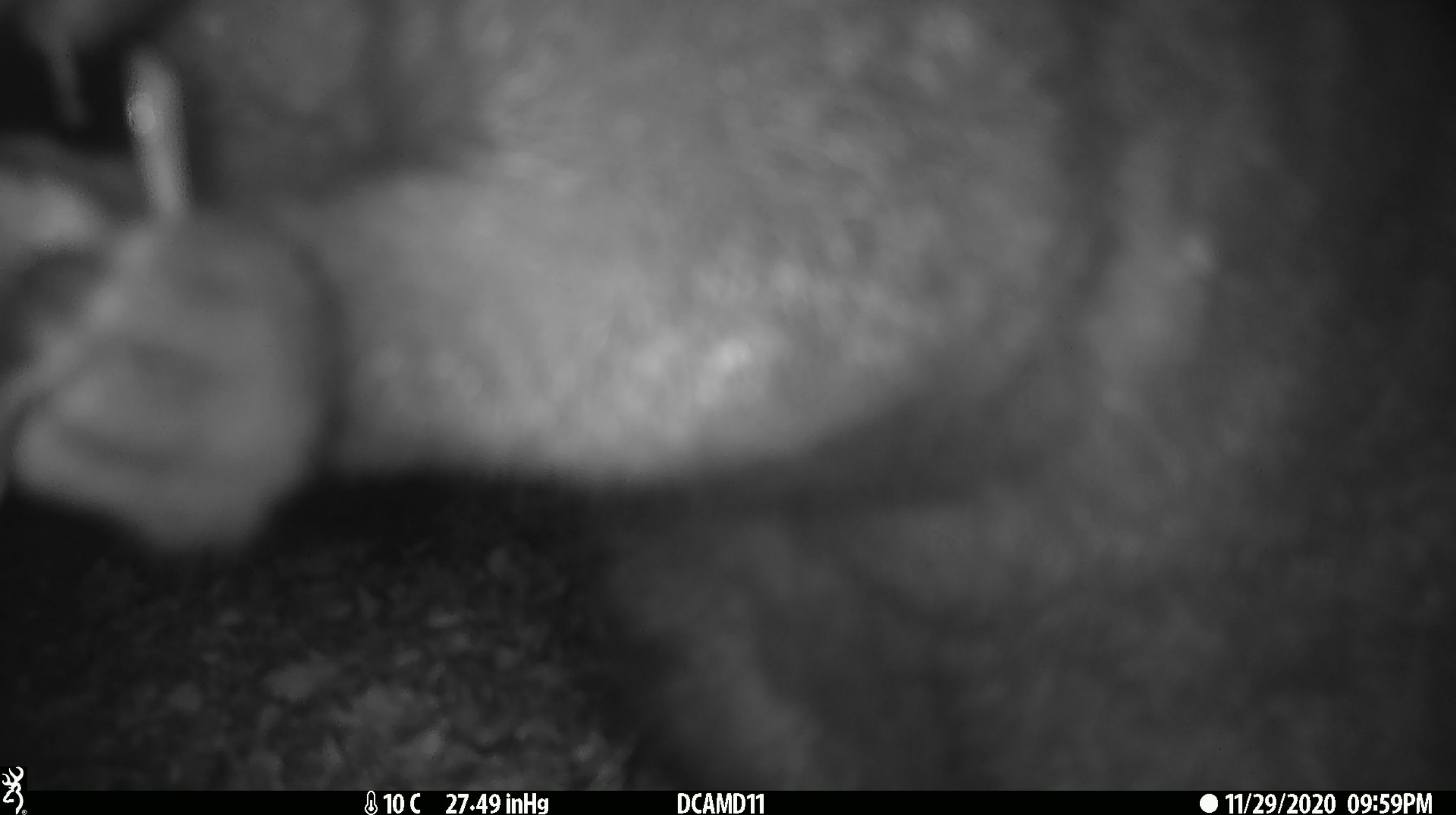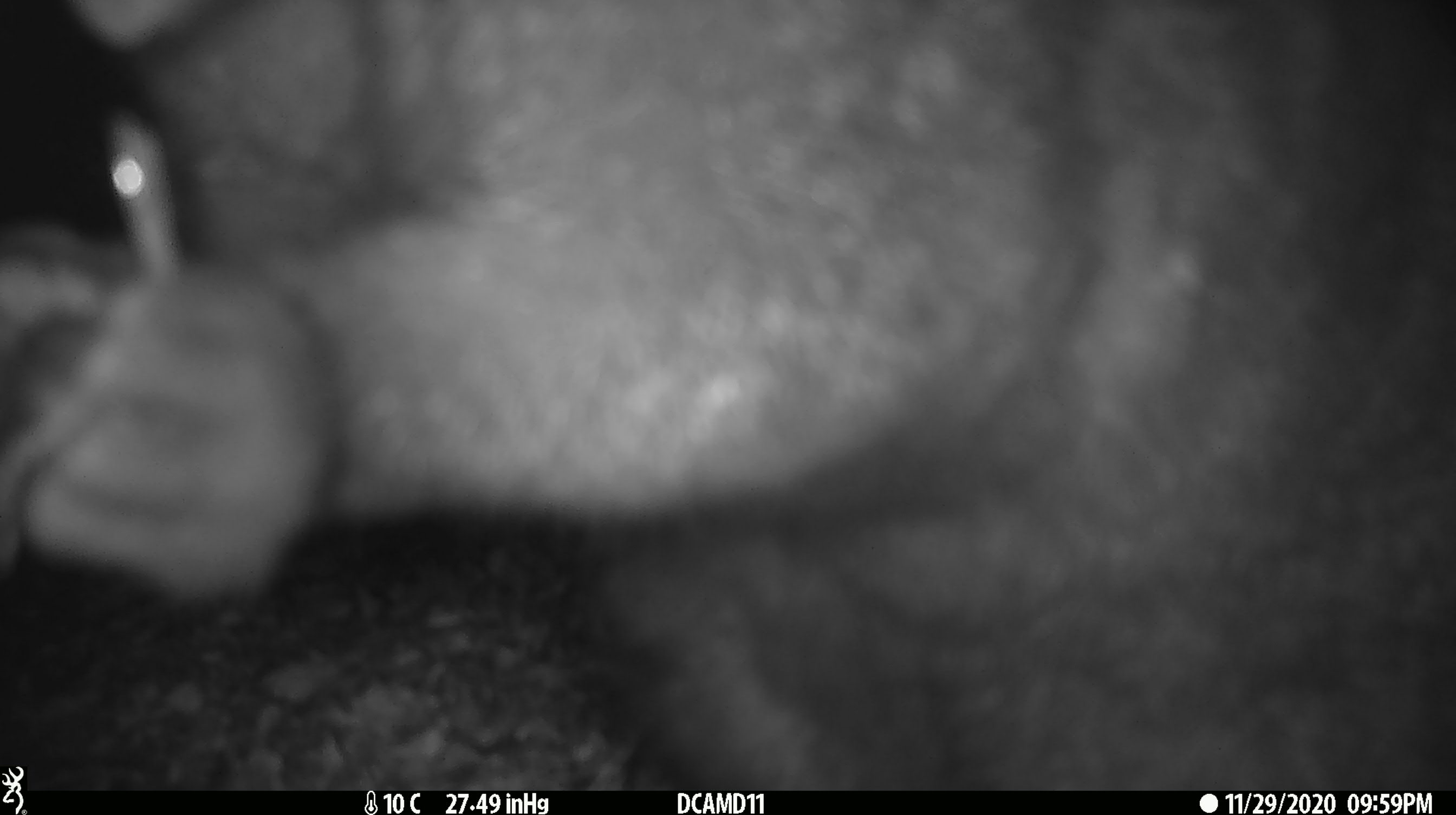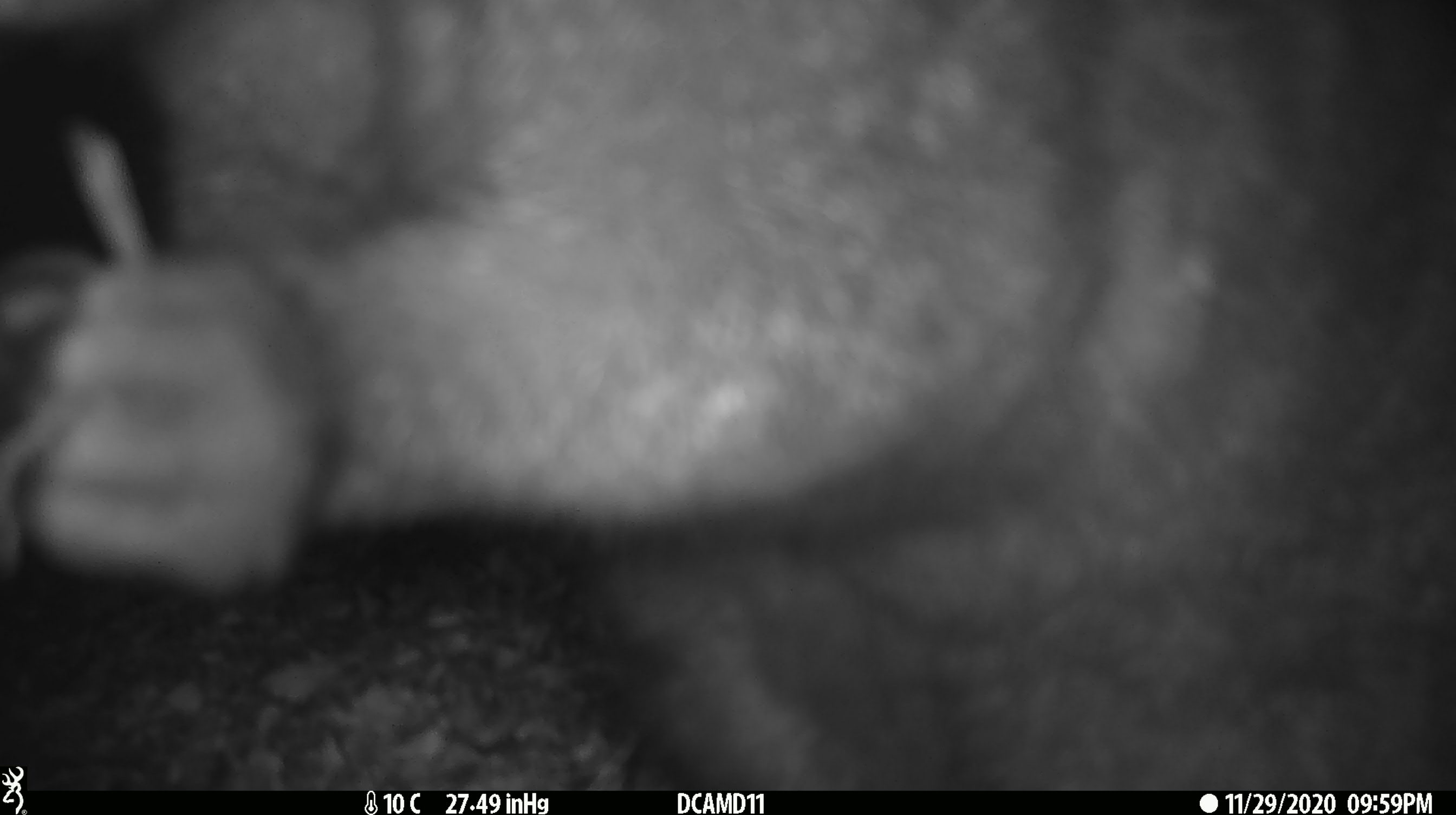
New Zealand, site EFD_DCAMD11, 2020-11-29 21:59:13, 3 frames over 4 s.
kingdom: Animalia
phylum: Chordata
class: Mammalia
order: Diprotodontia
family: Phalangeridae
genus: Trichosurus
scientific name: Trichosurus vulpecula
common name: common brushtail possum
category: possum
Possum (common brushtail possum) (Trichosurus vulpecula).